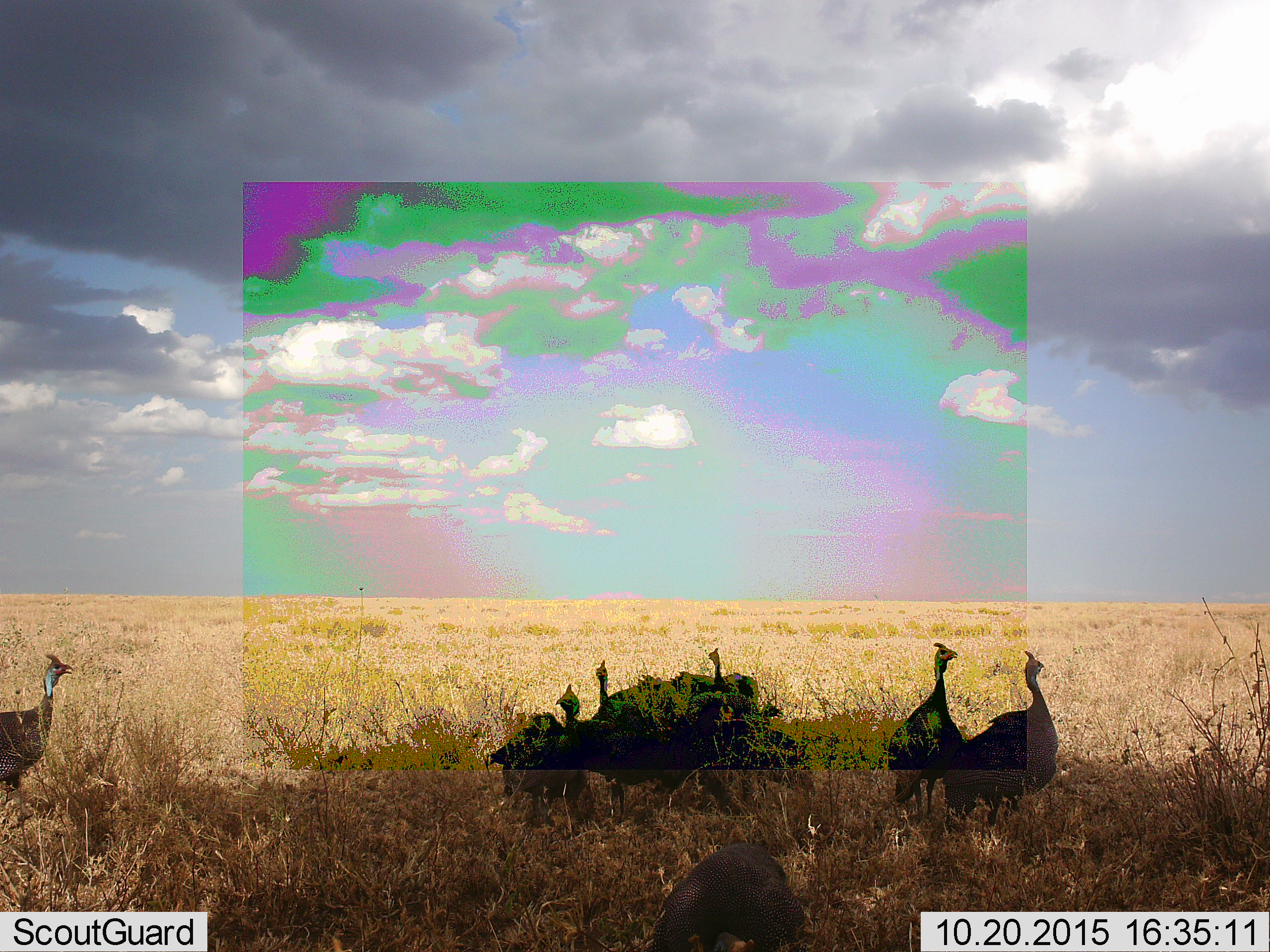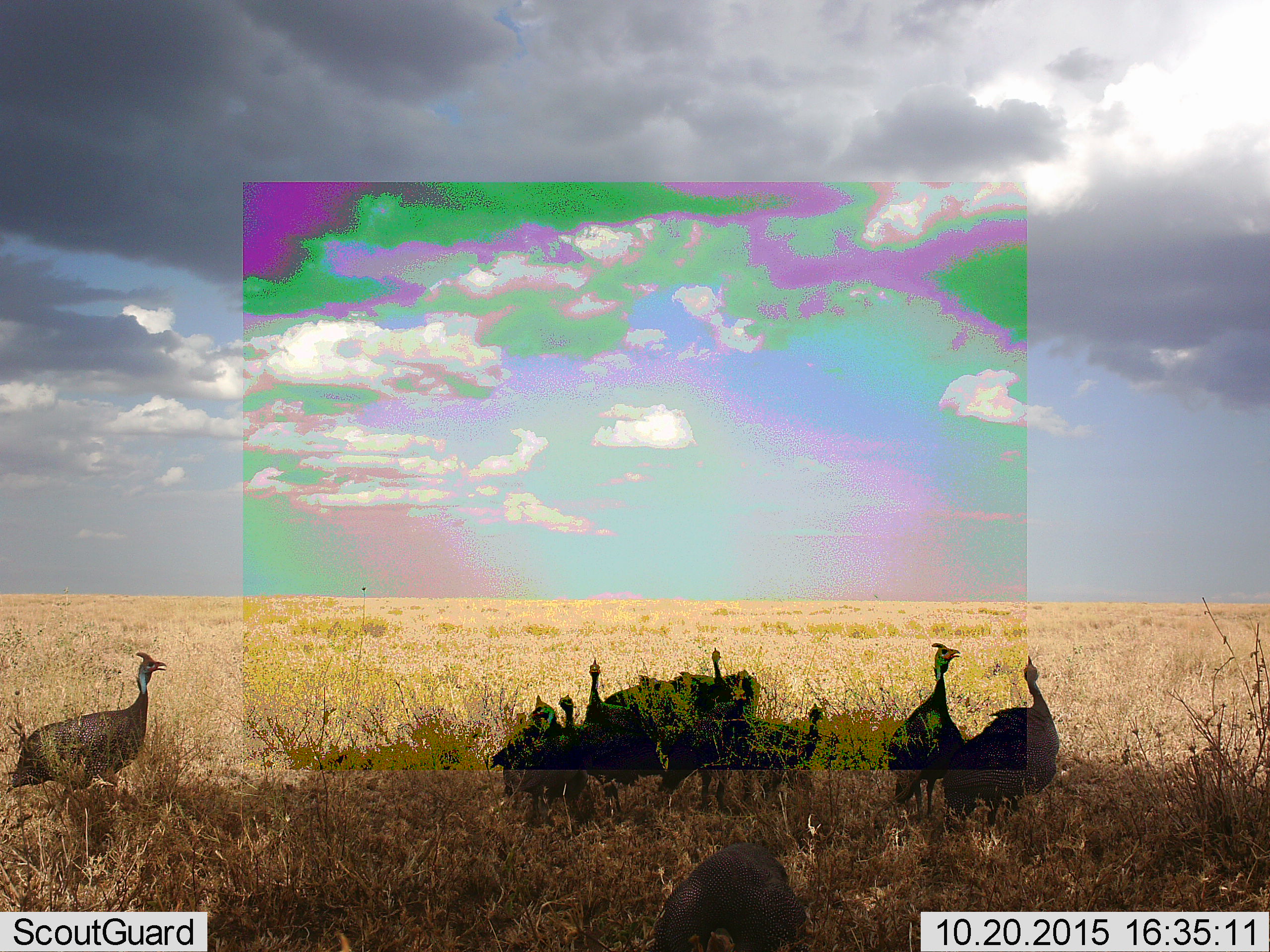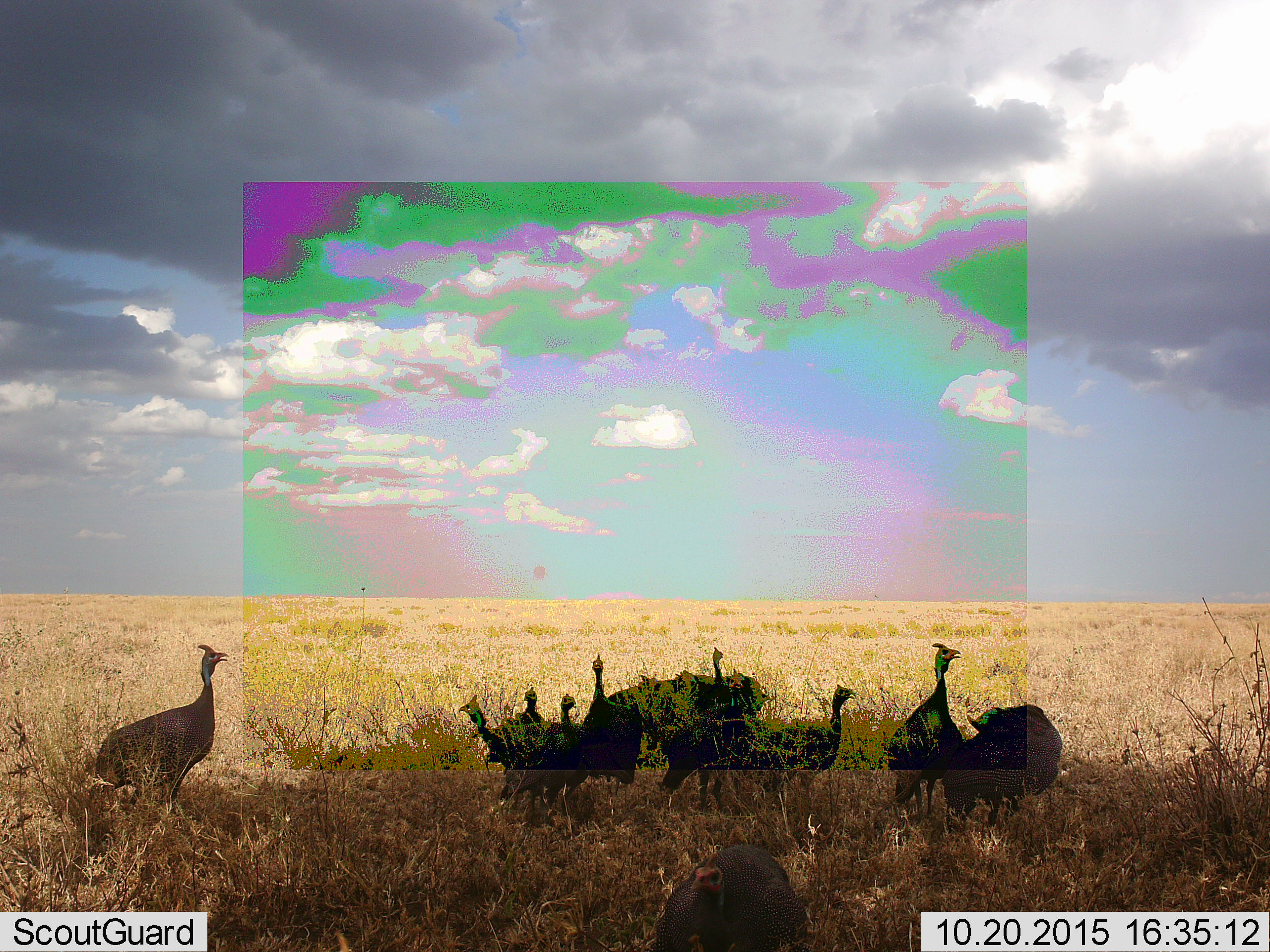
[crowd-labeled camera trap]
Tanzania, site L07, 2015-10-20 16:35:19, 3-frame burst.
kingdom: Animalia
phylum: Chordata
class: Aves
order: Galliformes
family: Numididae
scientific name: Numididae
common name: guinea fowl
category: guineafowl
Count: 10.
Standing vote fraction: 88%.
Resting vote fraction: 12%.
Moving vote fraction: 50%.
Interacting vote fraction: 0%.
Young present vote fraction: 0%.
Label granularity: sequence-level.